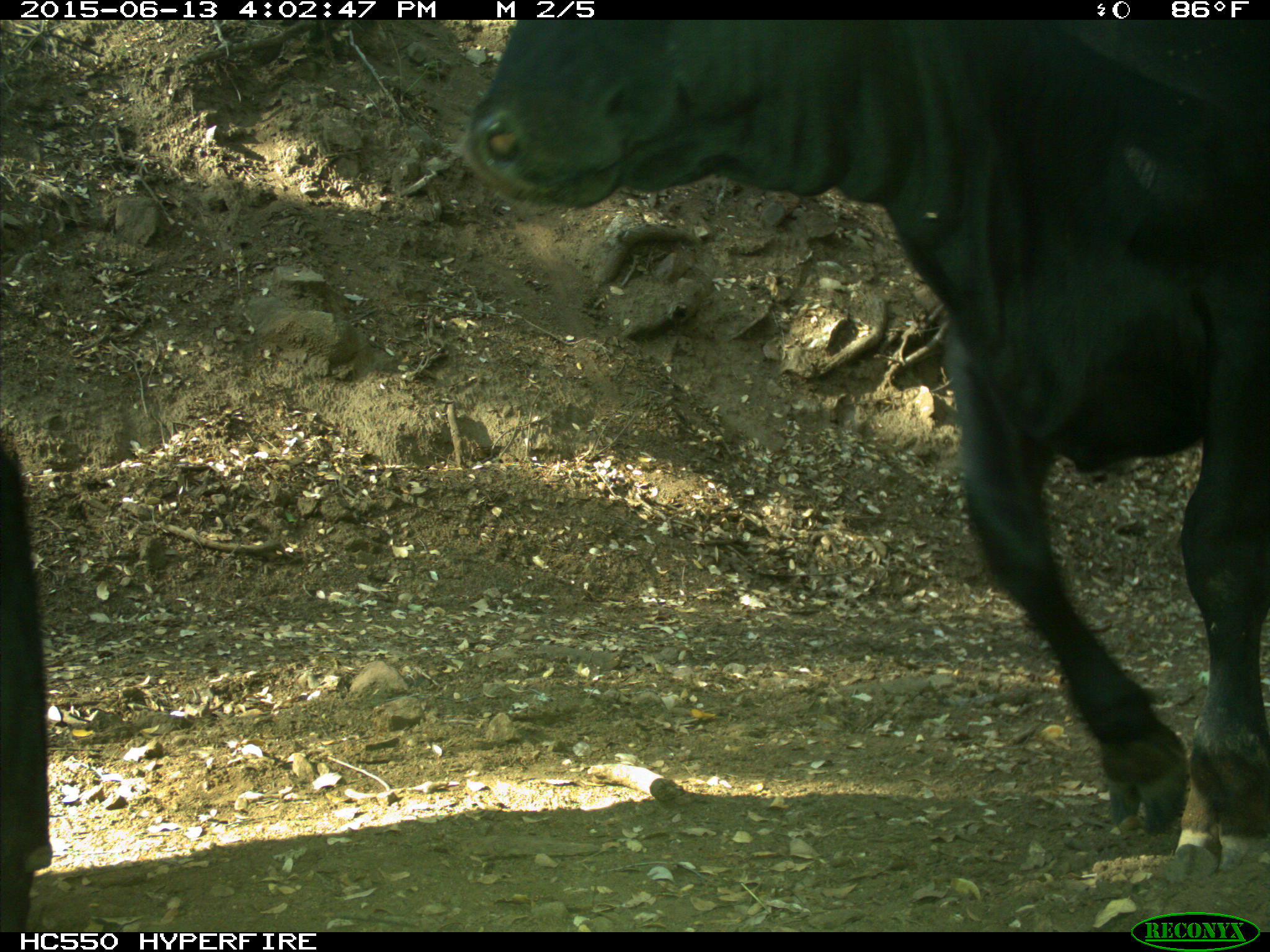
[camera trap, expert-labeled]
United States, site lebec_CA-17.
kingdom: Animalia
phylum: Chordata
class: Mammalia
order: Artiodactyla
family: Bovidae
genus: Bos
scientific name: Bos taurus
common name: domestic cow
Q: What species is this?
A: Bos taurus (domestic cow).